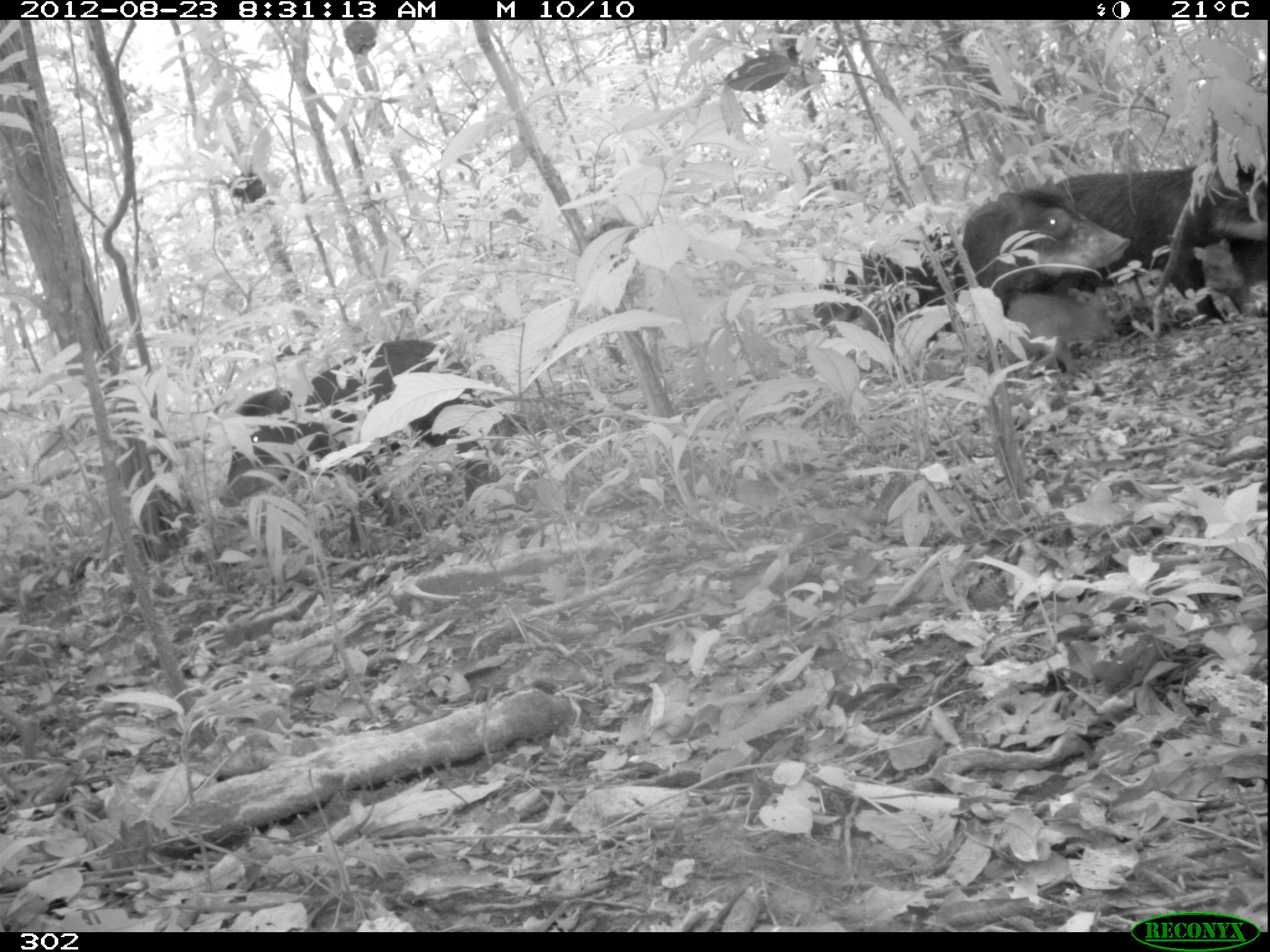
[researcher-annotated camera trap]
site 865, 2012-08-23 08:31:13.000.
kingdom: Animalia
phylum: Chordata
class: Mammalia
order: Artiodactyla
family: Tayassuidae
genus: Tayassu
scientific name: Tayassu pecari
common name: white-lipped peccary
Tayassu pecari (white-lipped peccary).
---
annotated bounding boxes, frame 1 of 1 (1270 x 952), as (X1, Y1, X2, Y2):
tayassu pecari: (215, 335, 501, 548); (1037, 151, 1267, 342); (959, 188, 1132, 372); (806, 229, 965, 340); (1003, 285, 1118, 375); (1191, 233, 1267, 325)